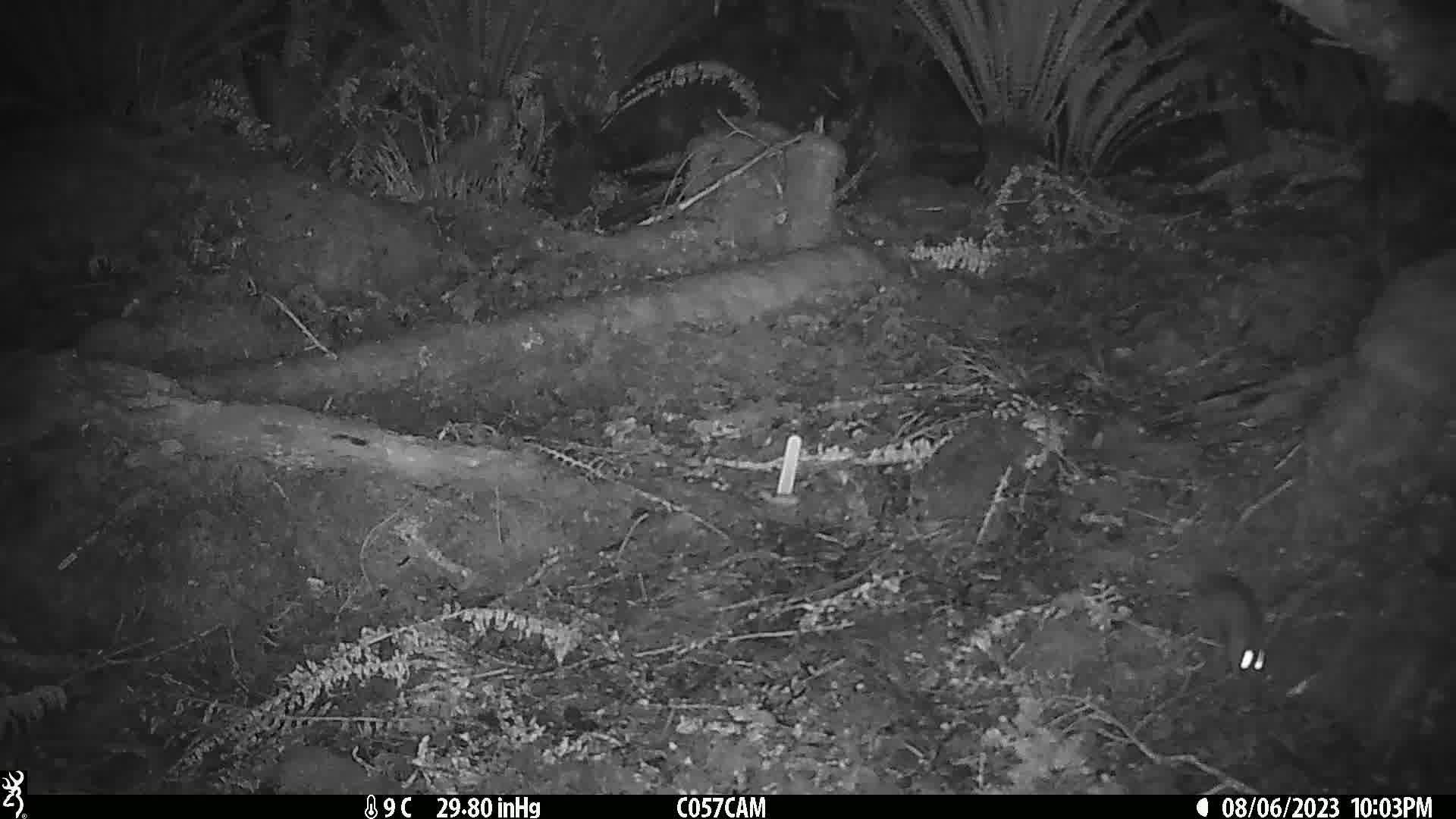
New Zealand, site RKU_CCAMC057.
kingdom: Animalia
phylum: Chordata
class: Mammalia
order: Rodentia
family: Muridae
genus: Rattus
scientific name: Rattus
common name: rat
Rat (Rattus).